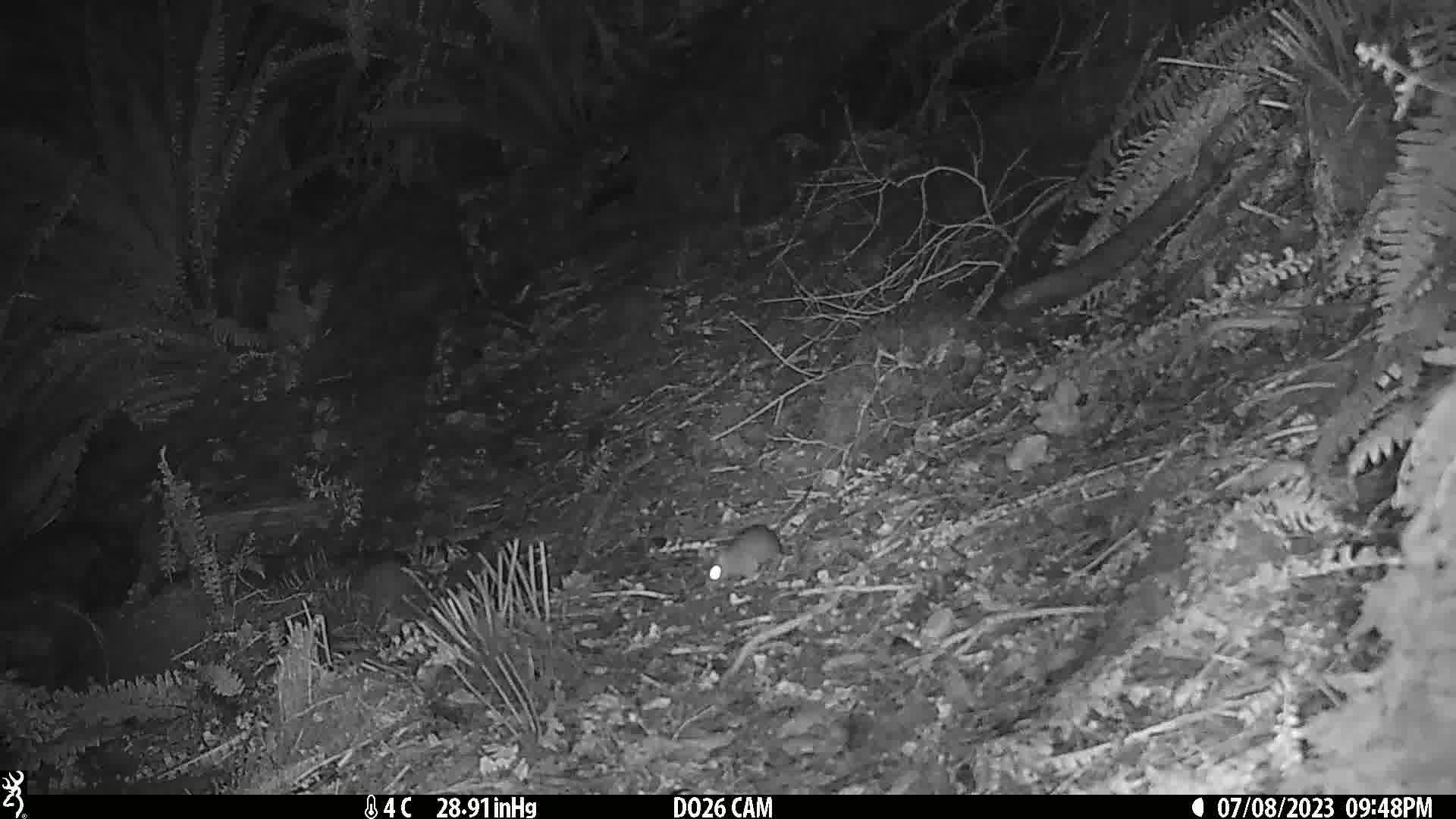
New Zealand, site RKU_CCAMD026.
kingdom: Animalia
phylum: Chordata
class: Mammalia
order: Rodentia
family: Muridae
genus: Rattus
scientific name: Rattus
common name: rat